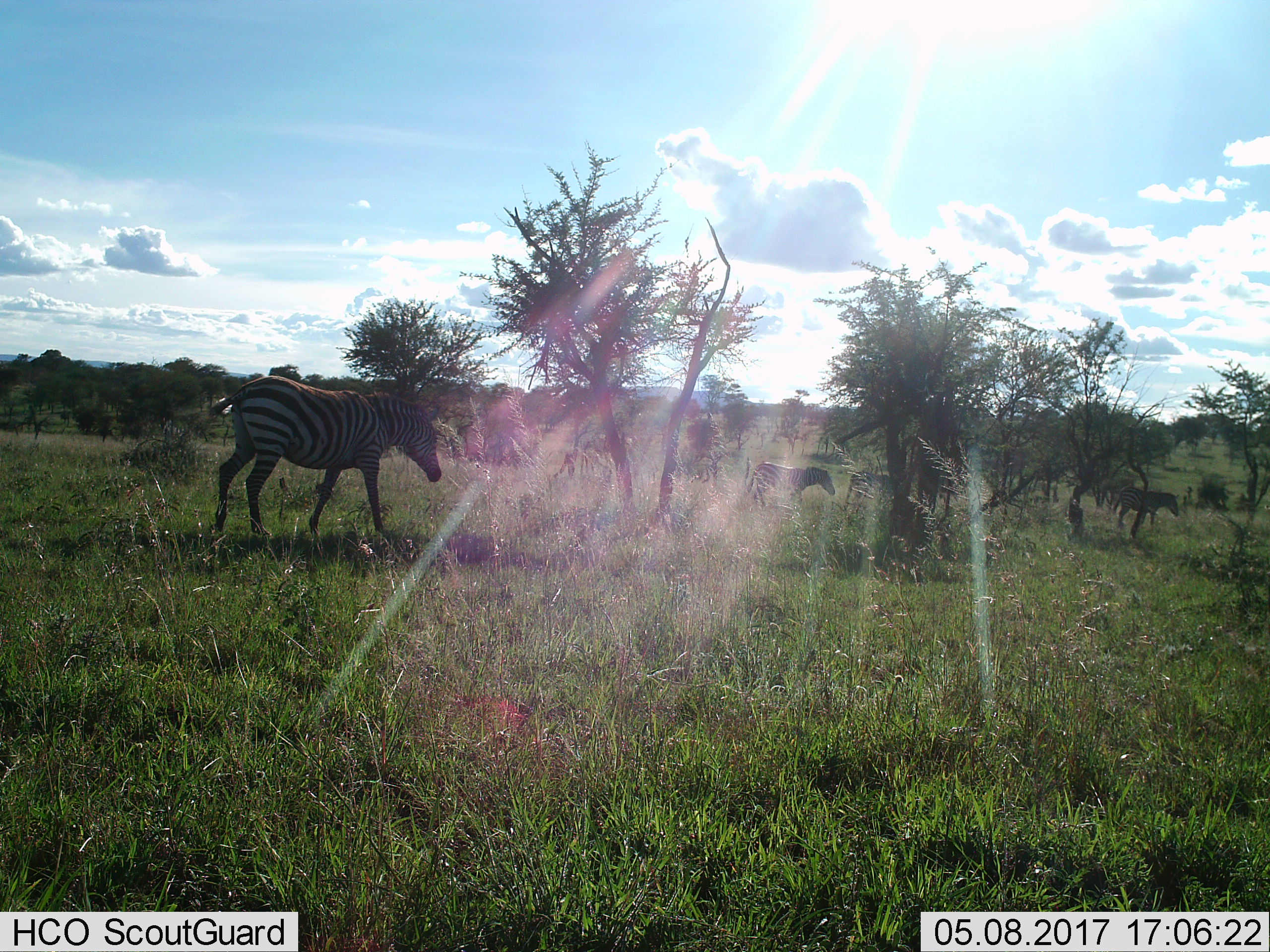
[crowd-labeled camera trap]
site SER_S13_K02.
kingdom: Animalia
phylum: Chordata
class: Mammalia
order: Perissodactyla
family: Equidae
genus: Equus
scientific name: Equus quagga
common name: plains zebra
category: zebraplains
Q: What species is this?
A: Zebraplains (plains zebra) (Equus quagga).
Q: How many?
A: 3.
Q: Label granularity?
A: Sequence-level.